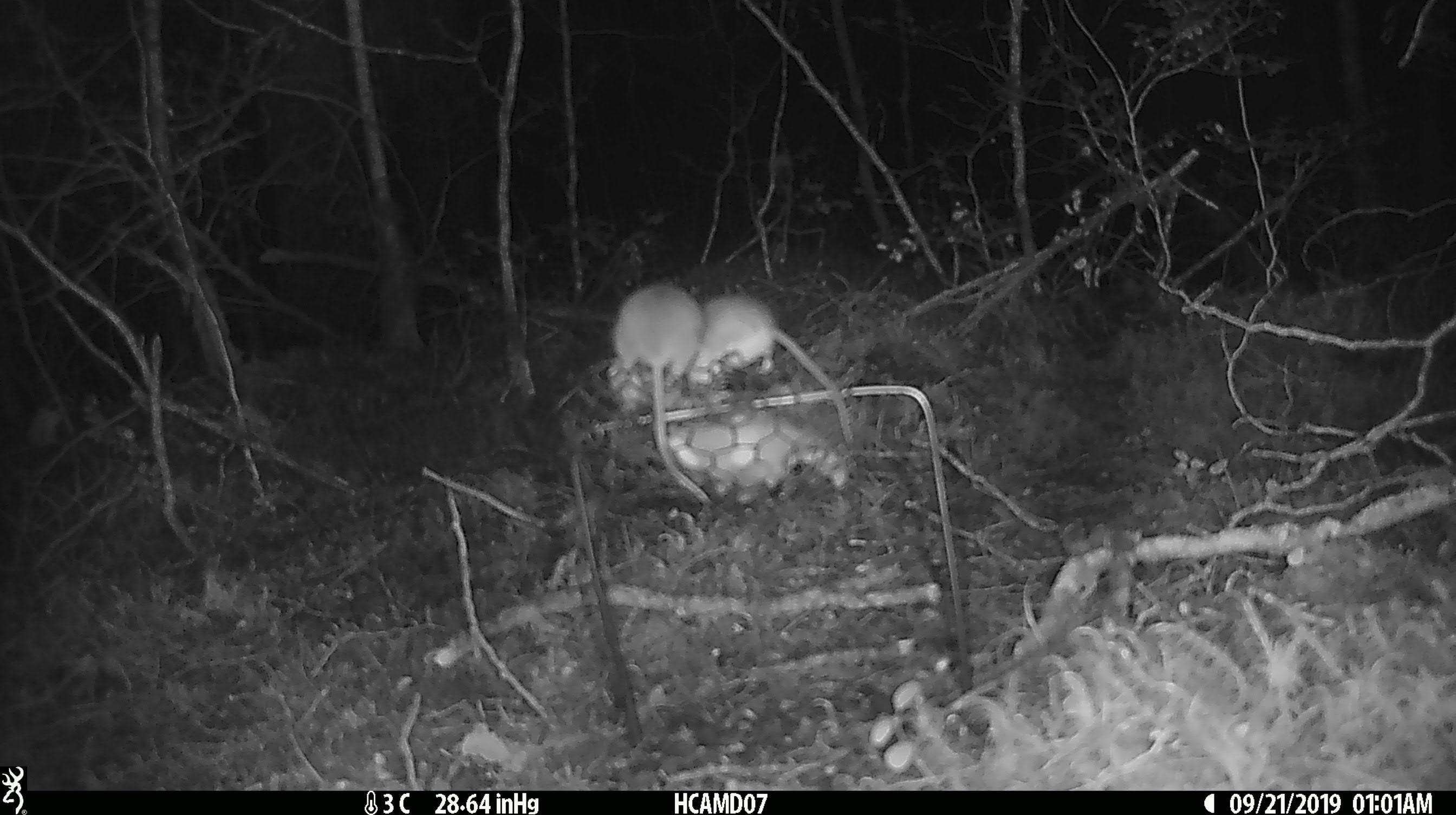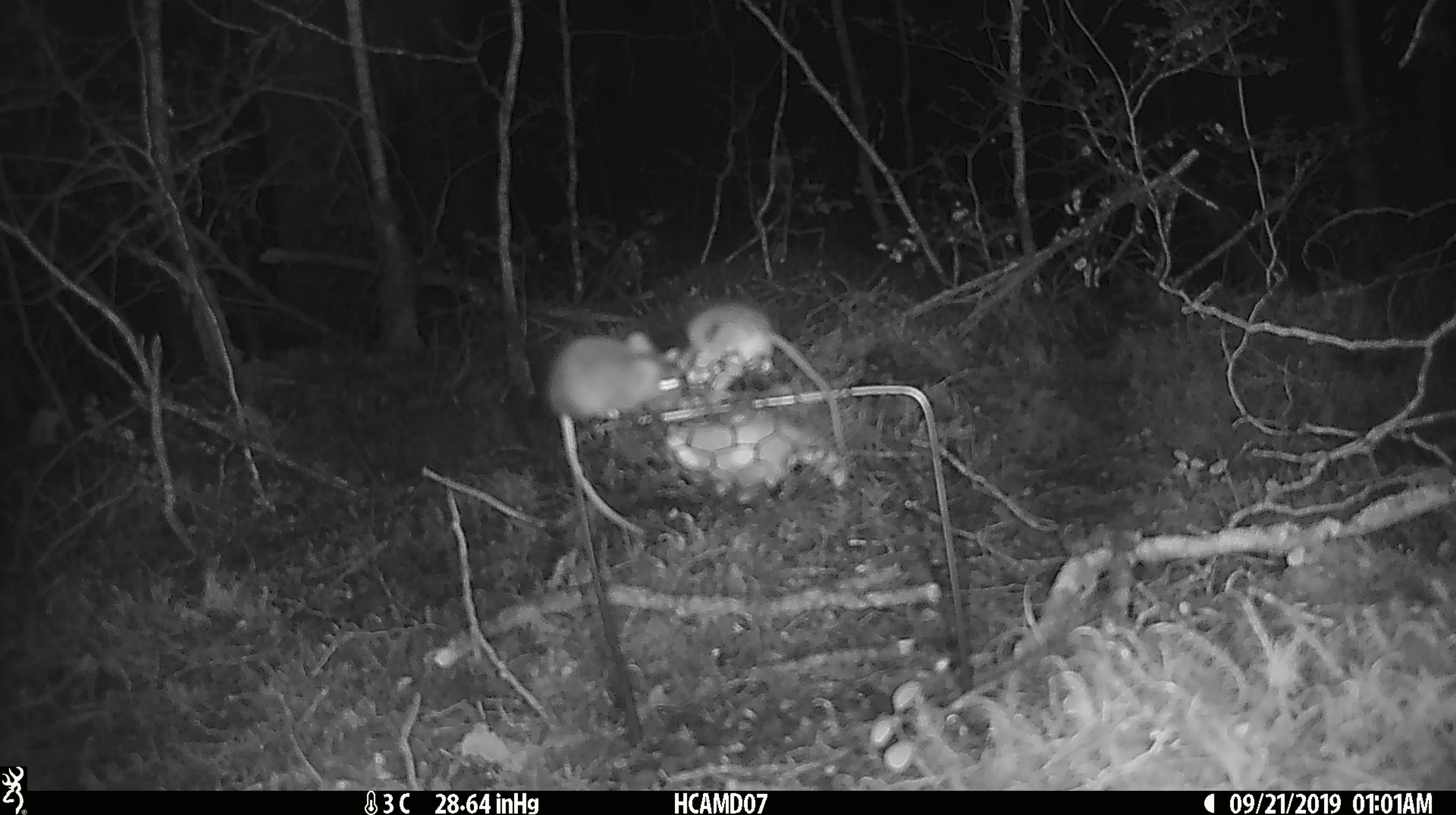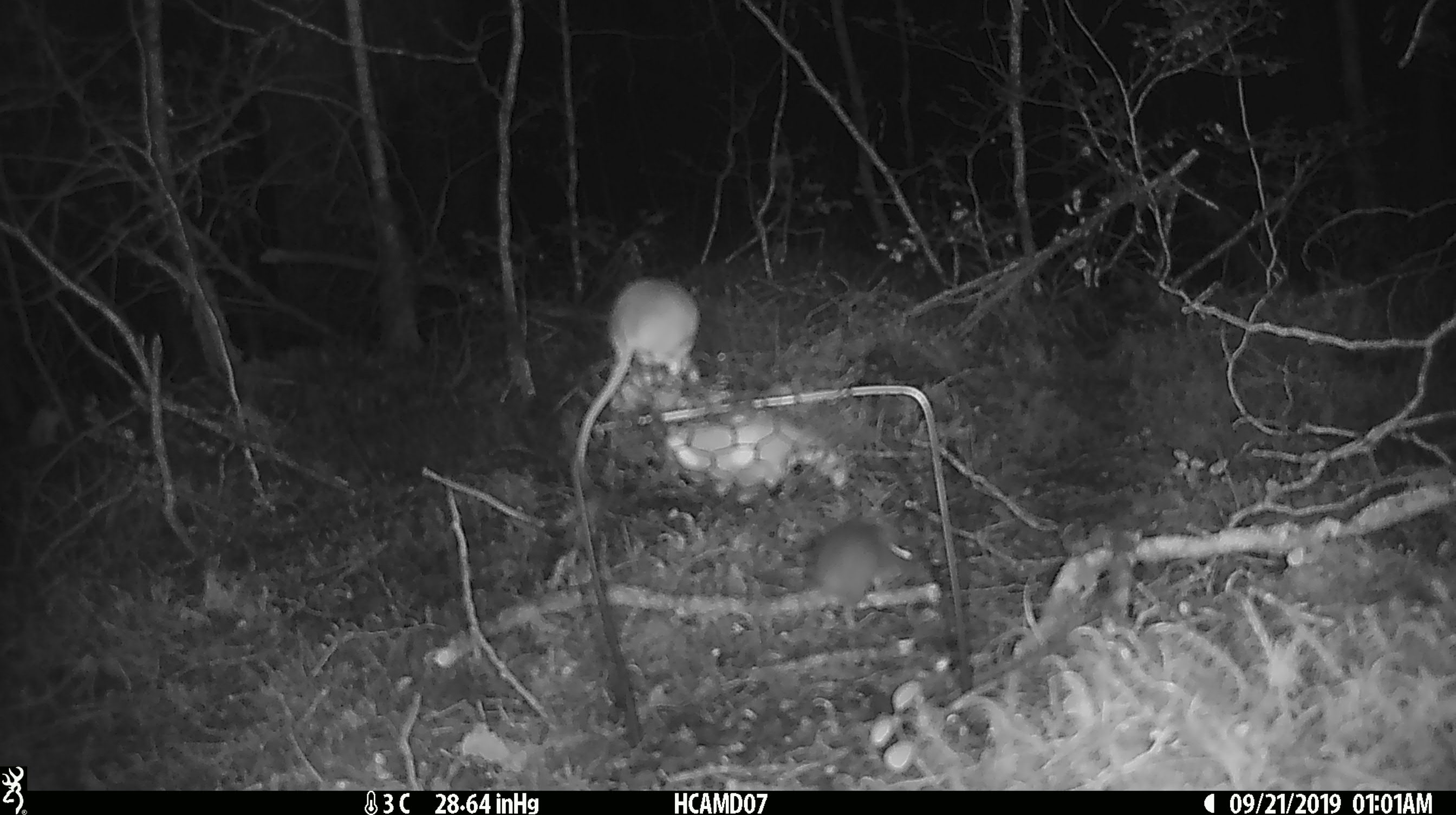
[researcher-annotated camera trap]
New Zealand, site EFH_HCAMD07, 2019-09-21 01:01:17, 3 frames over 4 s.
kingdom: Animalia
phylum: Chordata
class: Mammalia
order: Rodentia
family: Muridae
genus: Mus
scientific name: Mus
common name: mouse